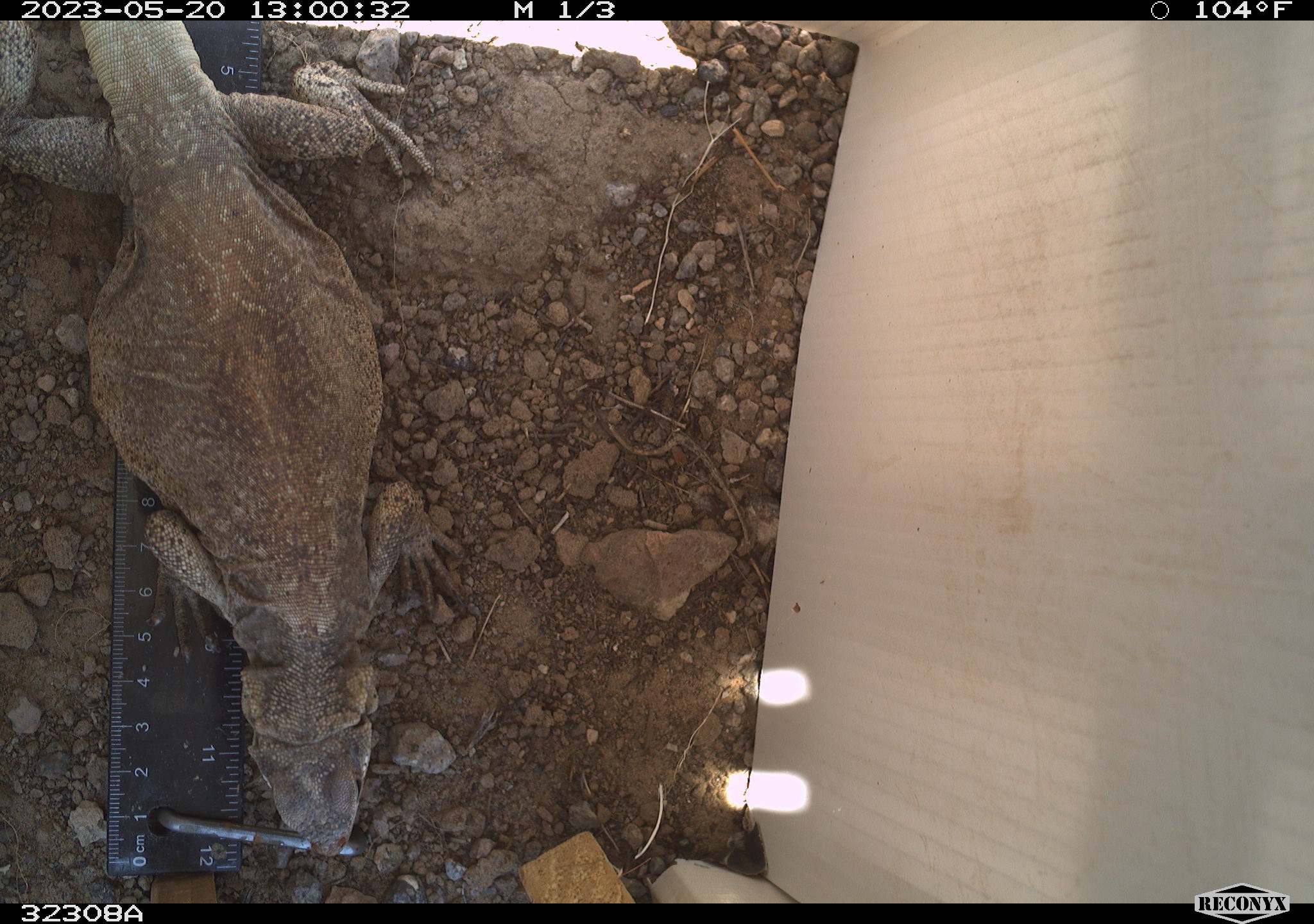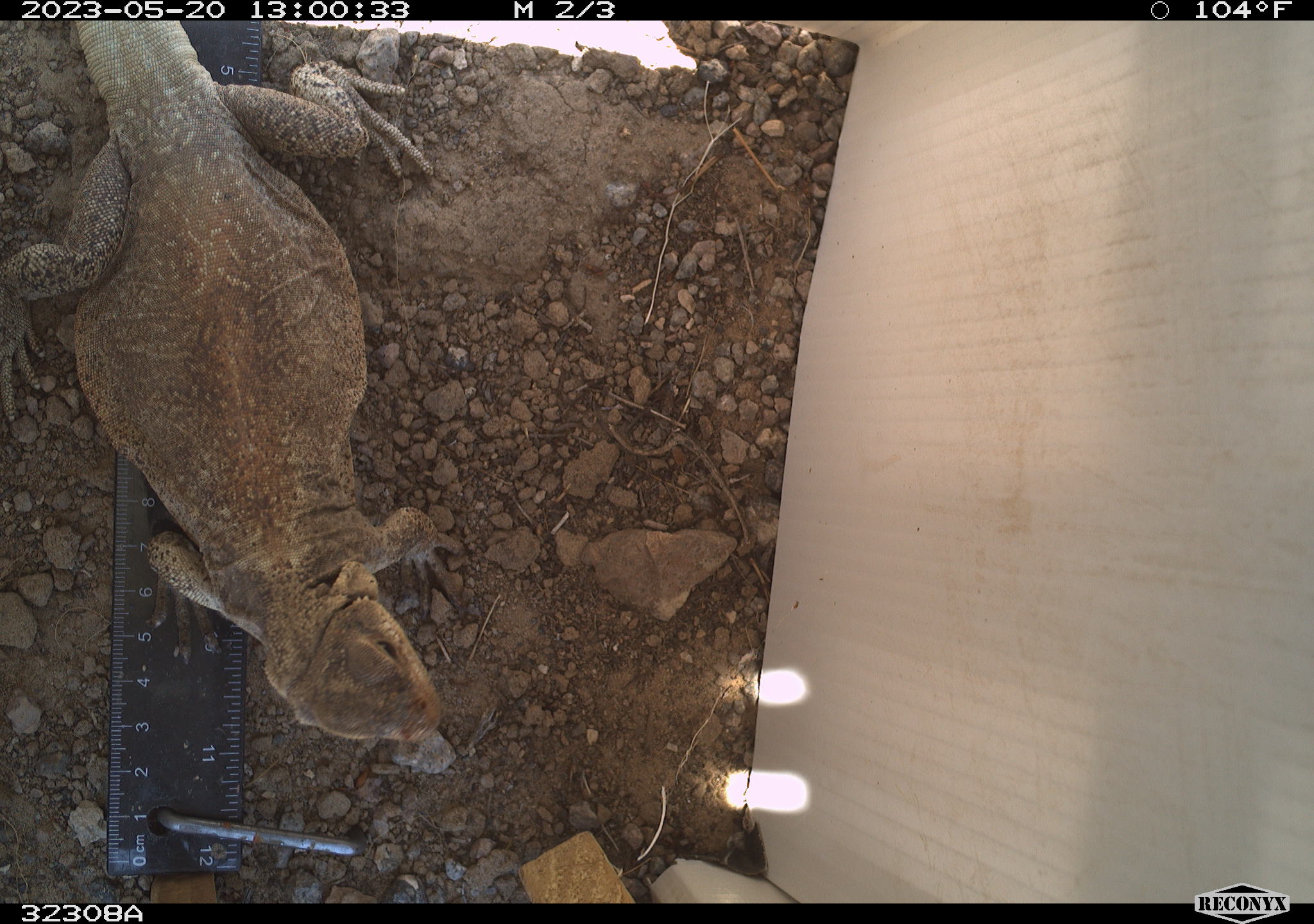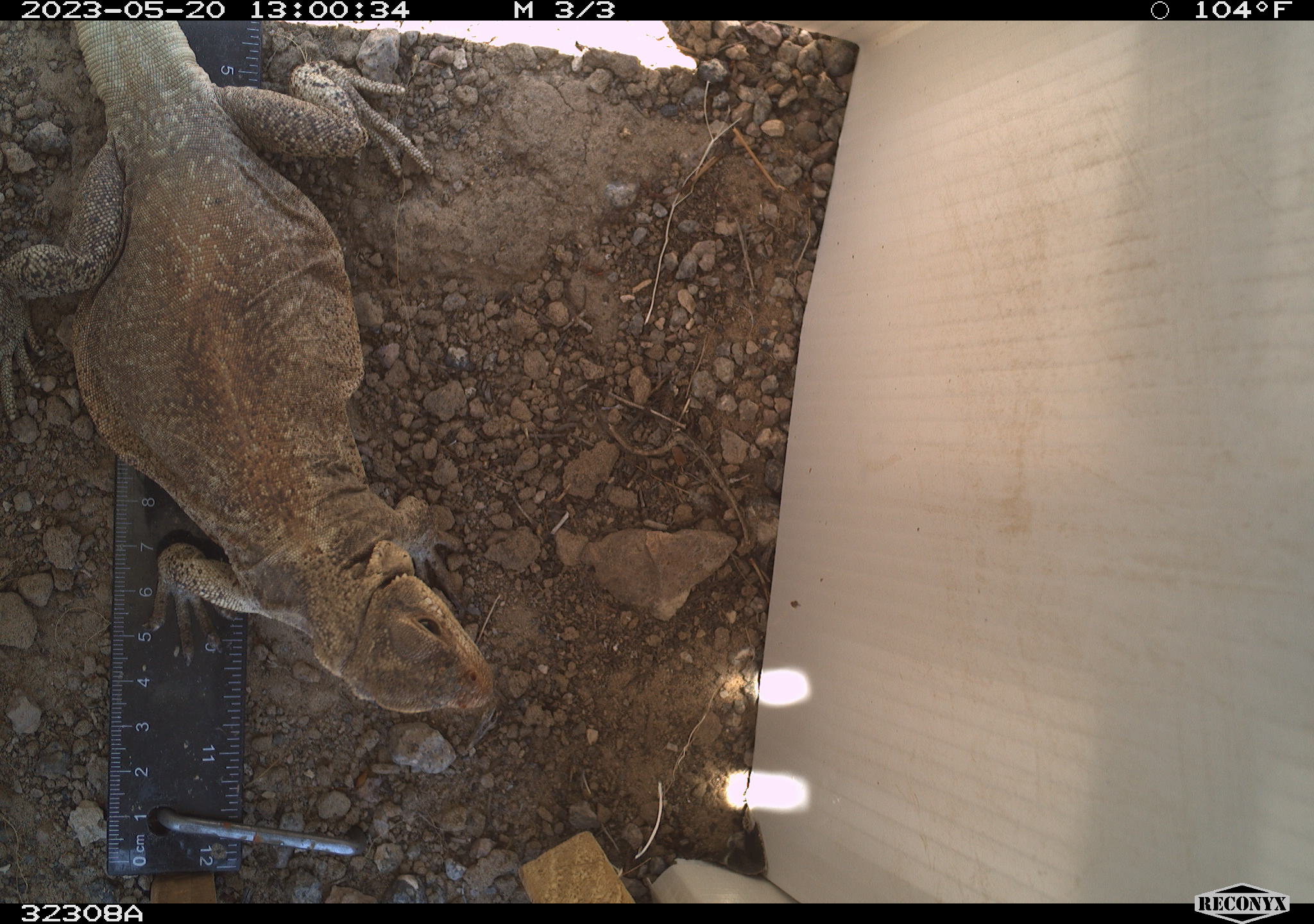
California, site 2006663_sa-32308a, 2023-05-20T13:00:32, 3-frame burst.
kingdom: Animalia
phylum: Chordata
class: Reptilia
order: Squamata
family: Iguanidae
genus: Sauromalus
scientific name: Sauromalus ater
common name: common chuckwalla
Common chuckwalla (Sauromalus ater).